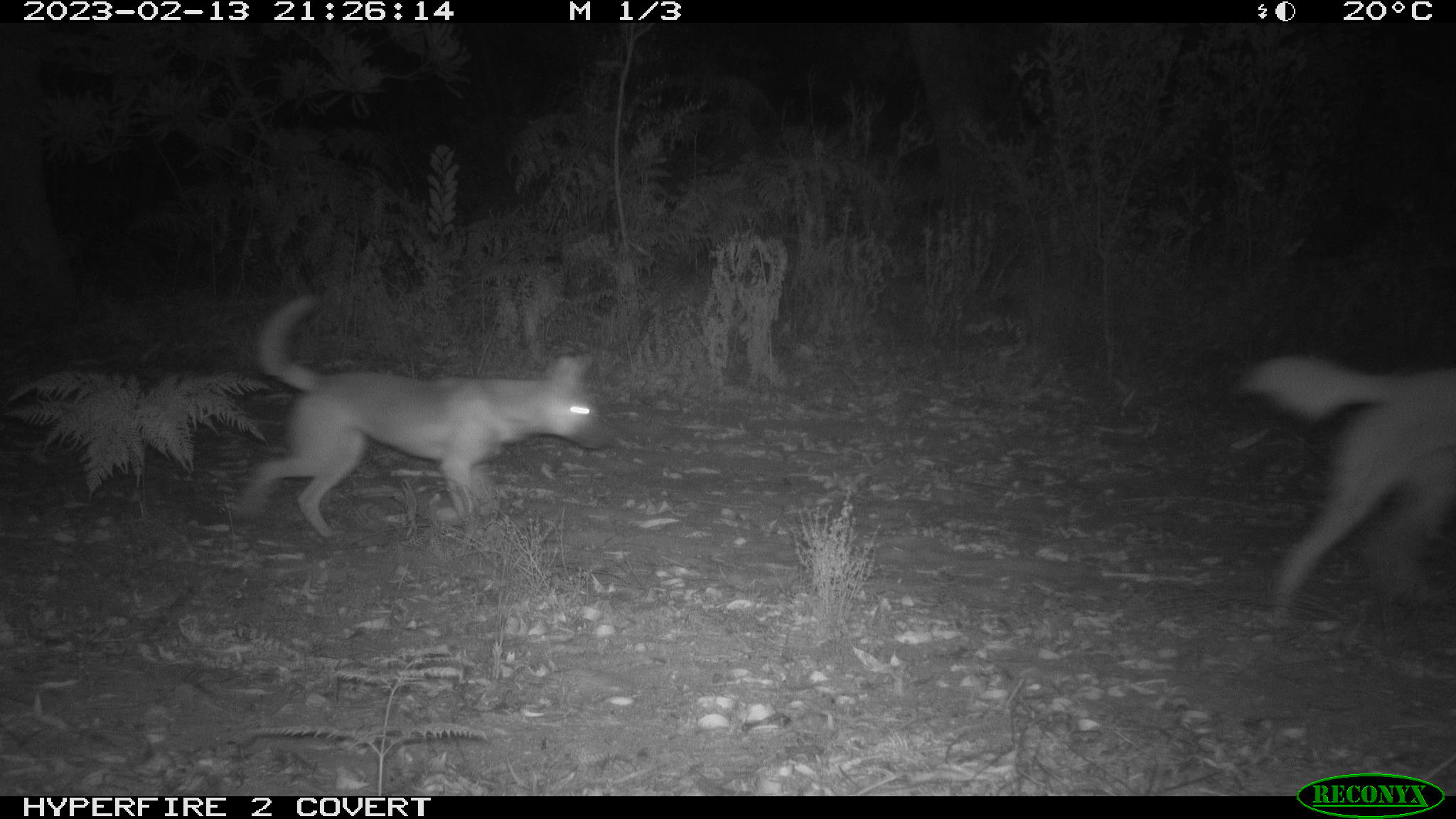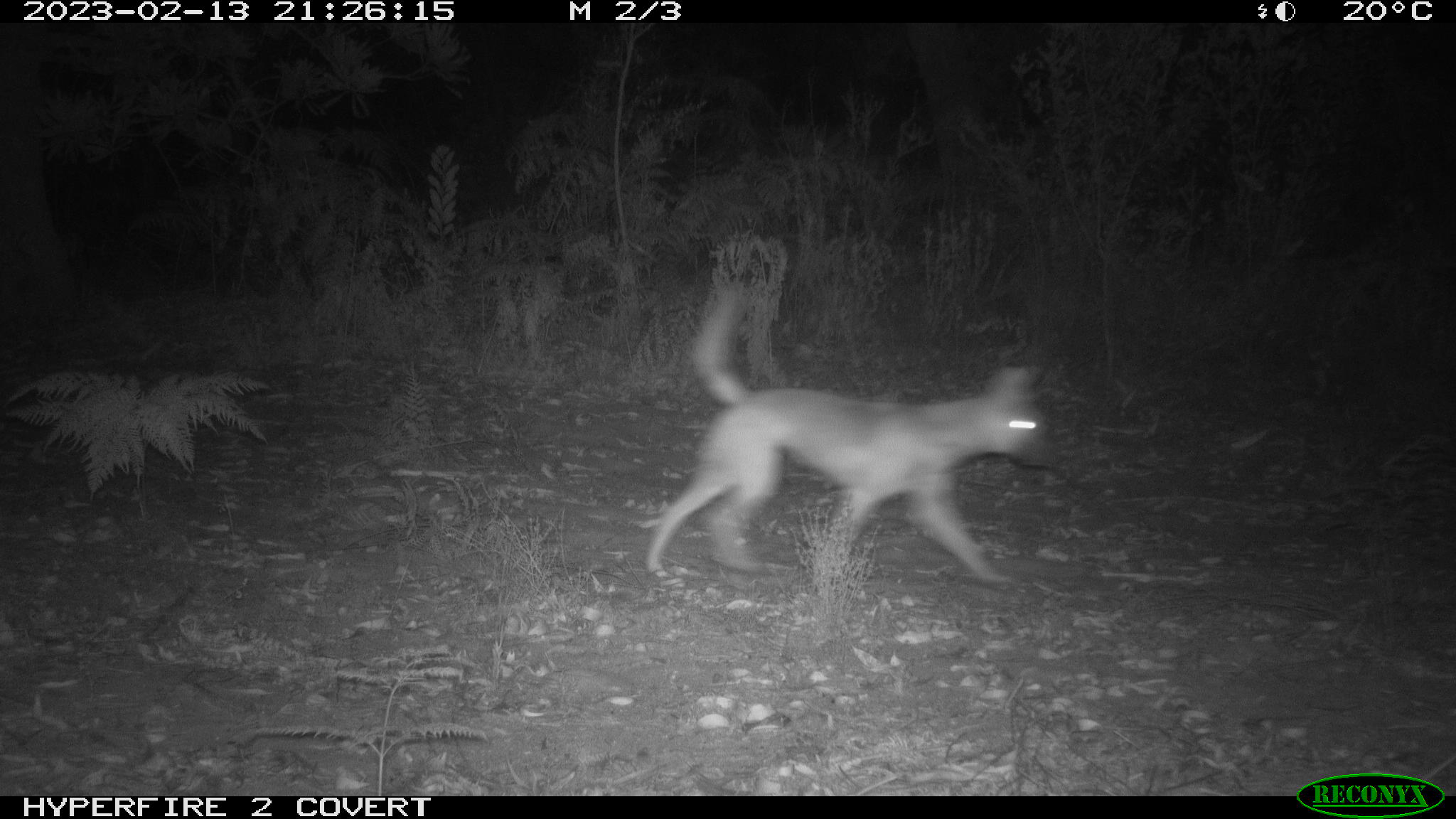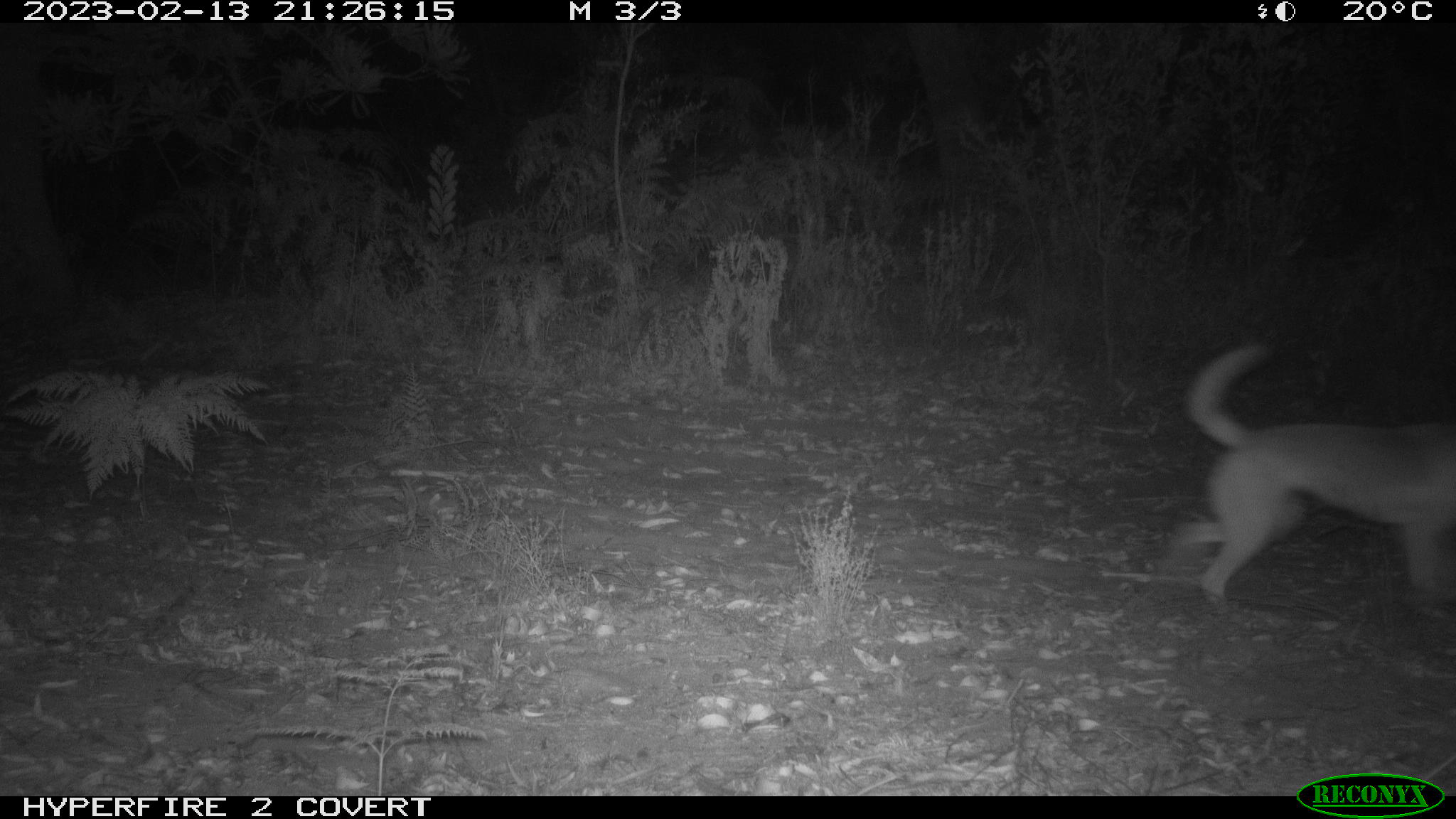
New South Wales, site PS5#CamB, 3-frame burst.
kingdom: Animalia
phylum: Chordata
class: Mammalia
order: Carnivora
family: Canidae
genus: Canis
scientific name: Canis familiaris dingo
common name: dingo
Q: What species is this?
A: Dingo (Canis familiaris dingo).